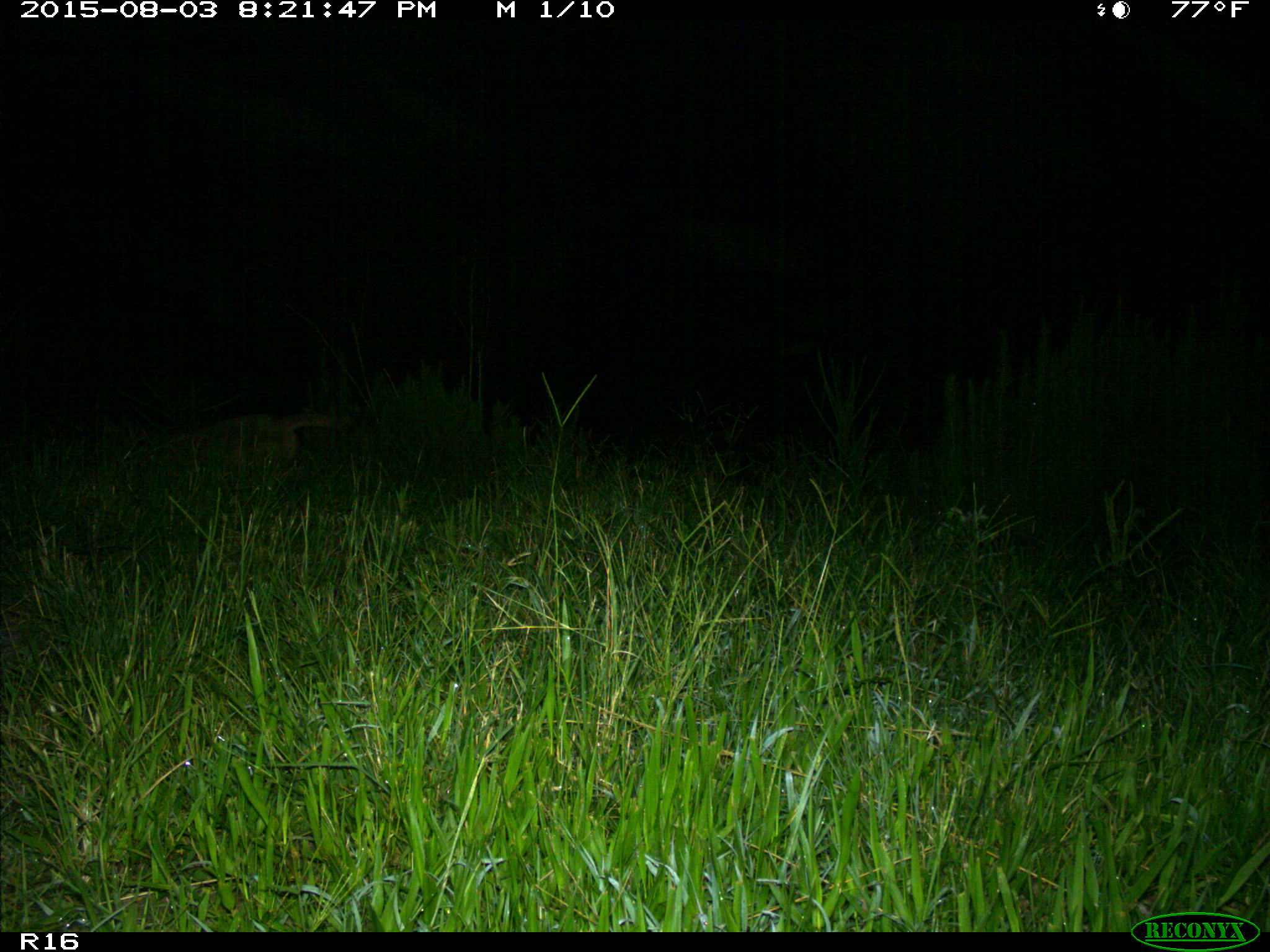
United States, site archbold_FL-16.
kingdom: Animalia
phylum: Chordata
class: Mammalia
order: Carnivora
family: Canidae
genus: Canis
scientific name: Canis latrans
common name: coyote